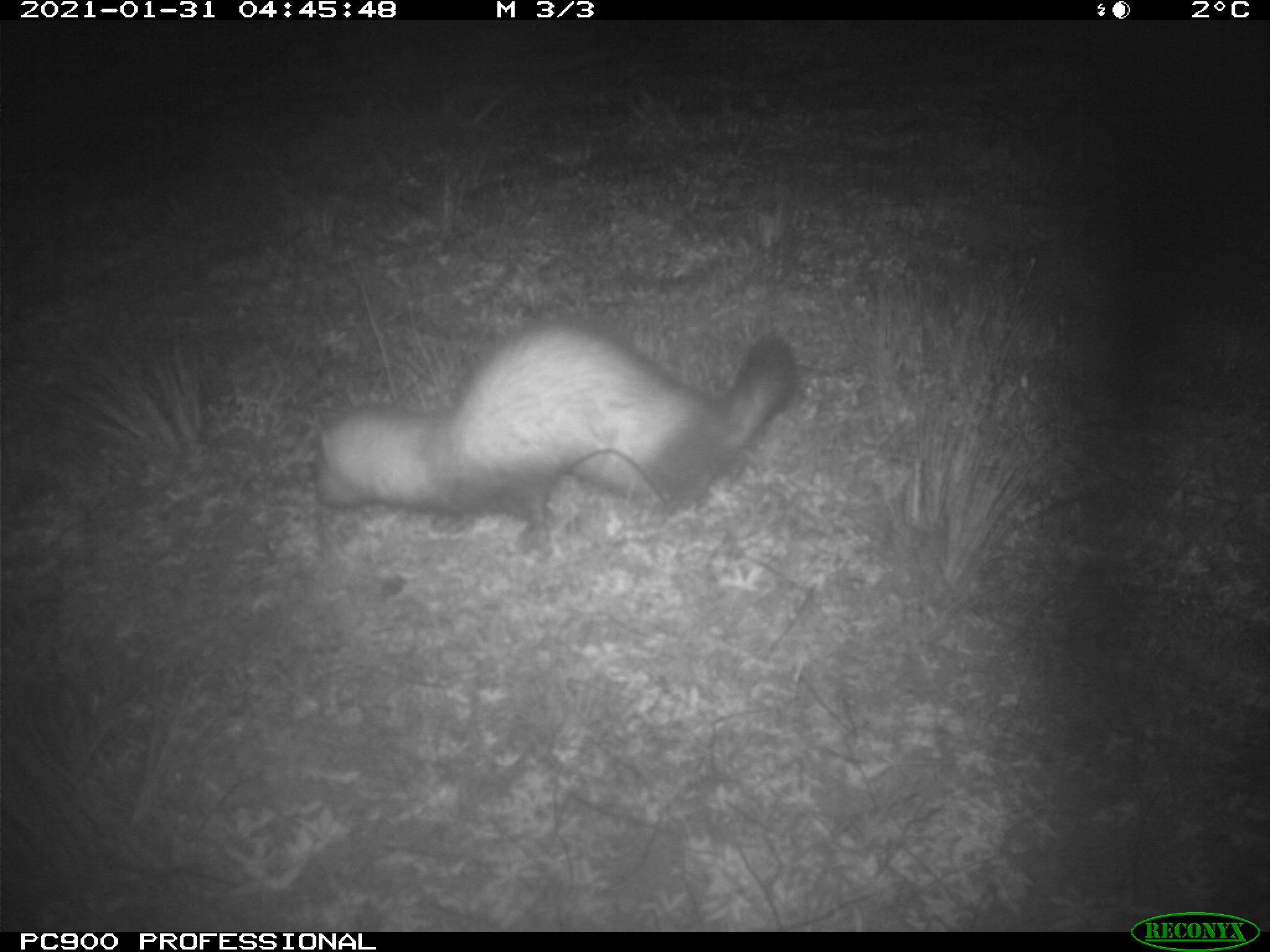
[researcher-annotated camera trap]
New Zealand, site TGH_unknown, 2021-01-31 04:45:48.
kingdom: Animalia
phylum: Chordata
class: Mammalia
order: Carnivora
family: Mustelidae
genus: Mustela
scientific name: Mustela furo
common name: ferret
Ferret (Mustela furo).